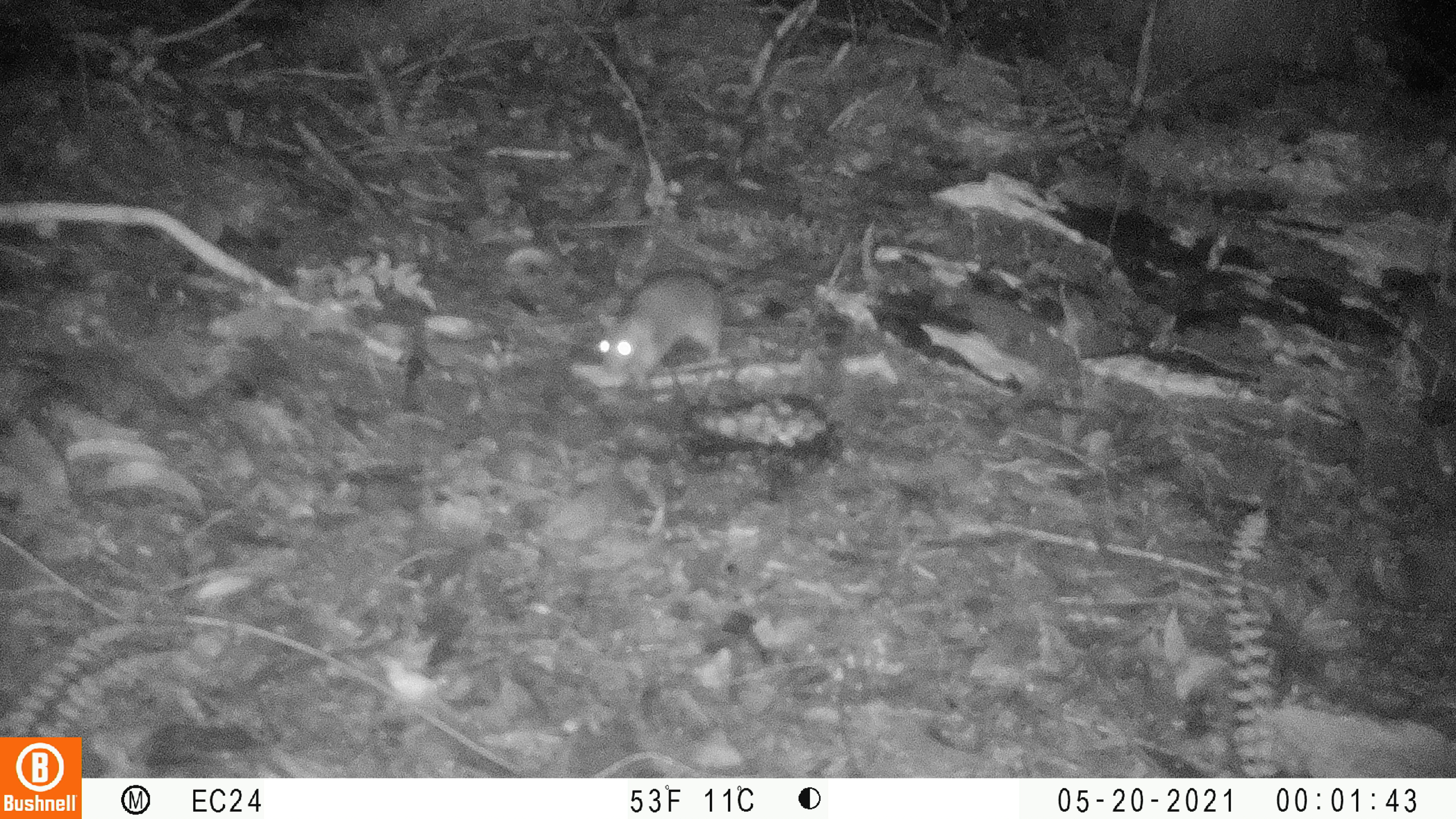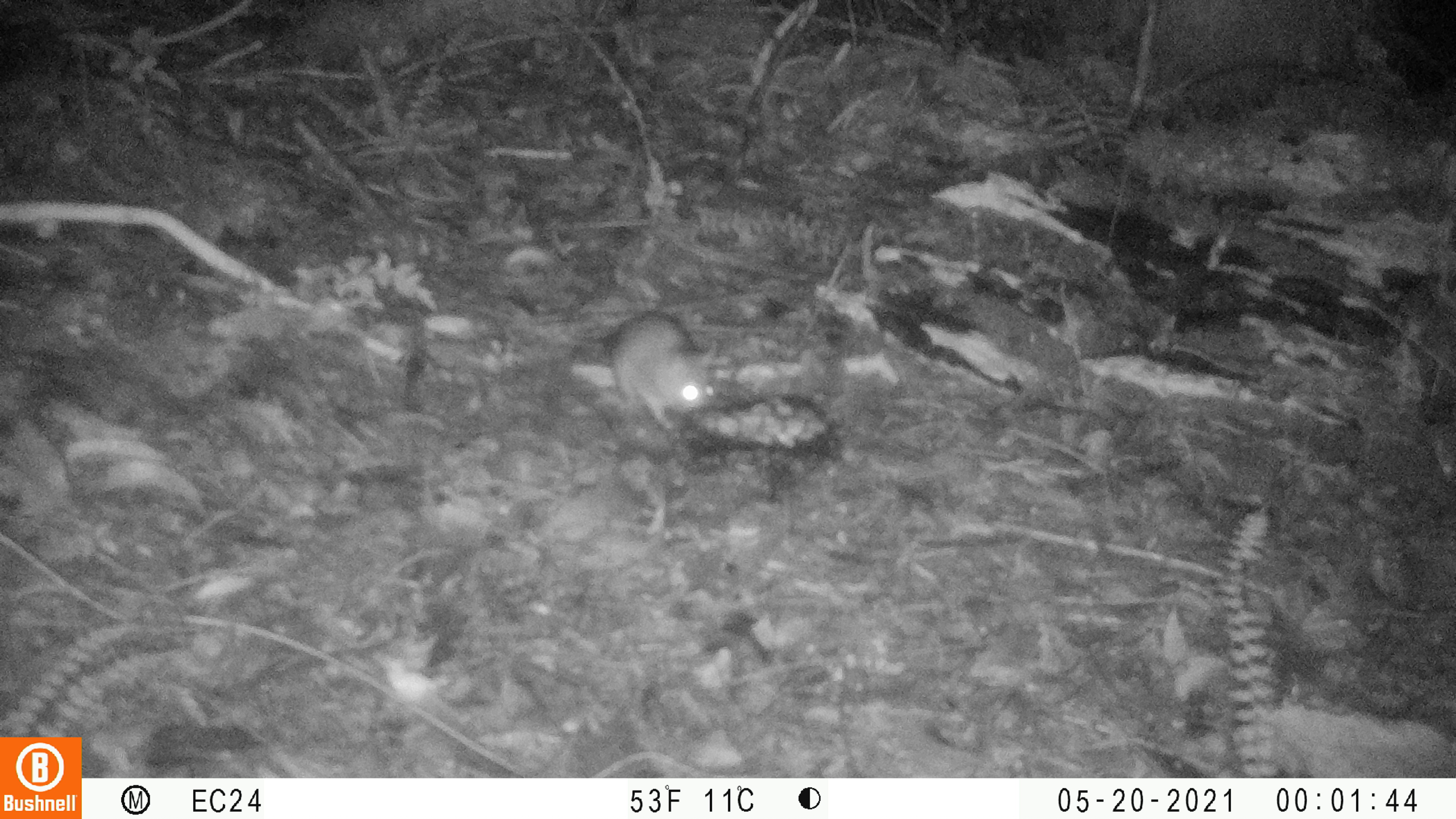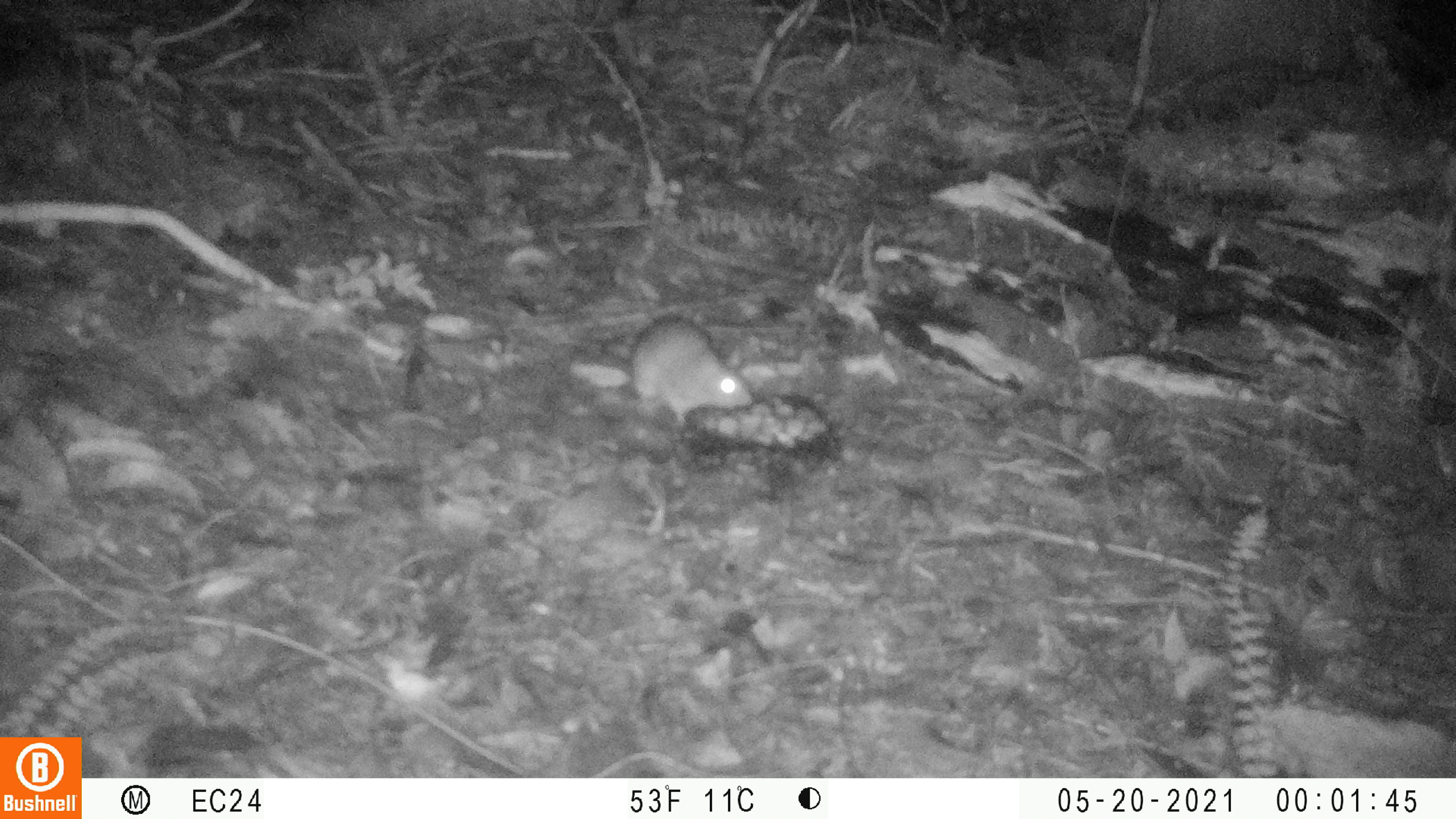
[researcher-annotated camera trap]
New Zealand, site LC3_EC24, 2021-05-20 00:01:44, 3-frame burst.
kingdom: Animalia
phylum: Chordata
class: Mammalia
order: Rodentia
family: Muridae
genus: Rattus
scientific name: Rattus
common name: rat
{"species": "rat (Rattus)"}